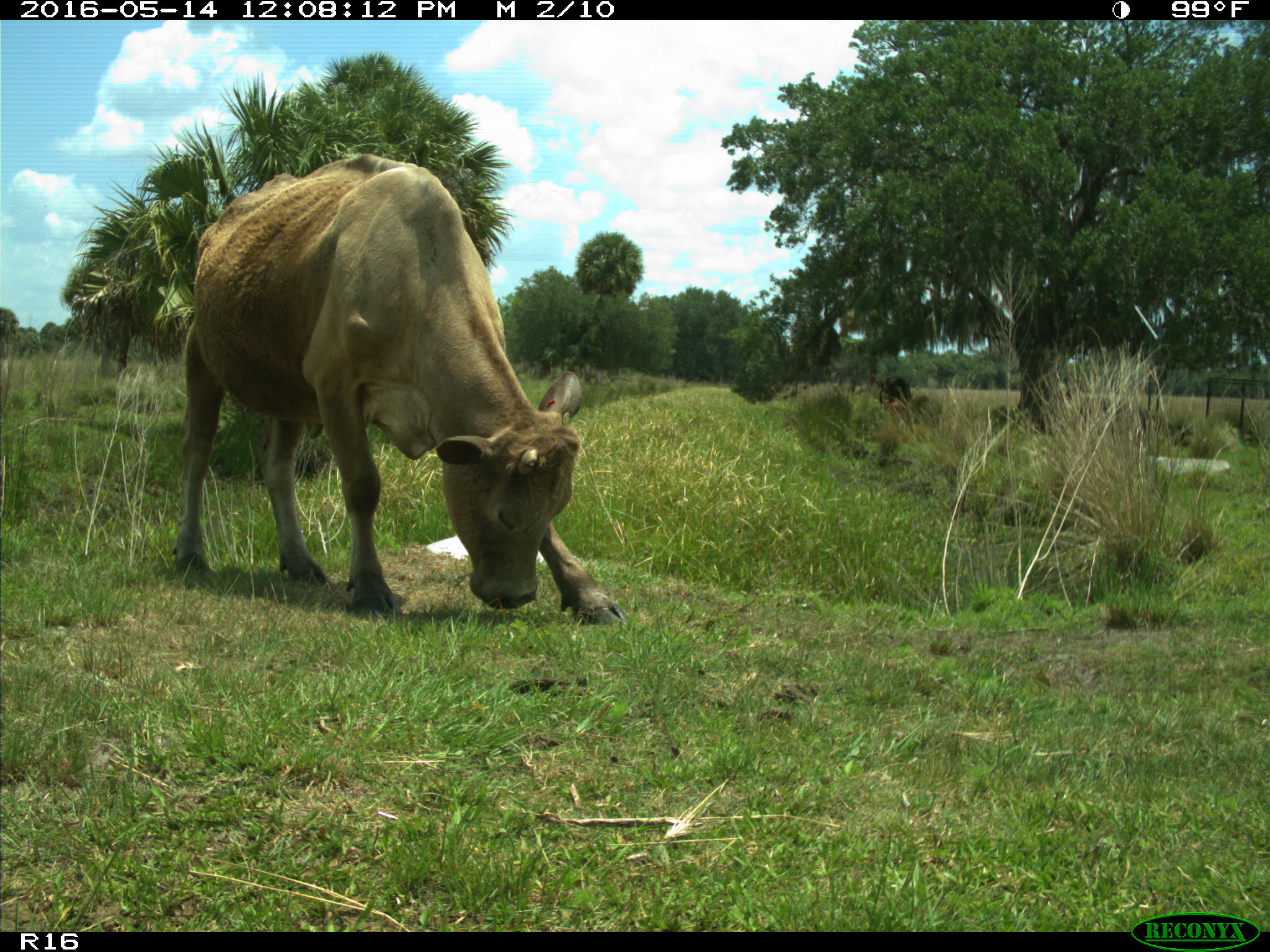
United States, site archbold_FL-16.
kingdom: Animalia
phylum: Chordata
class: Mammalia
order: Artiodactyla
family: Bovidae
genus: Bos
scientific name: Bos taurus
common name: domestic cow